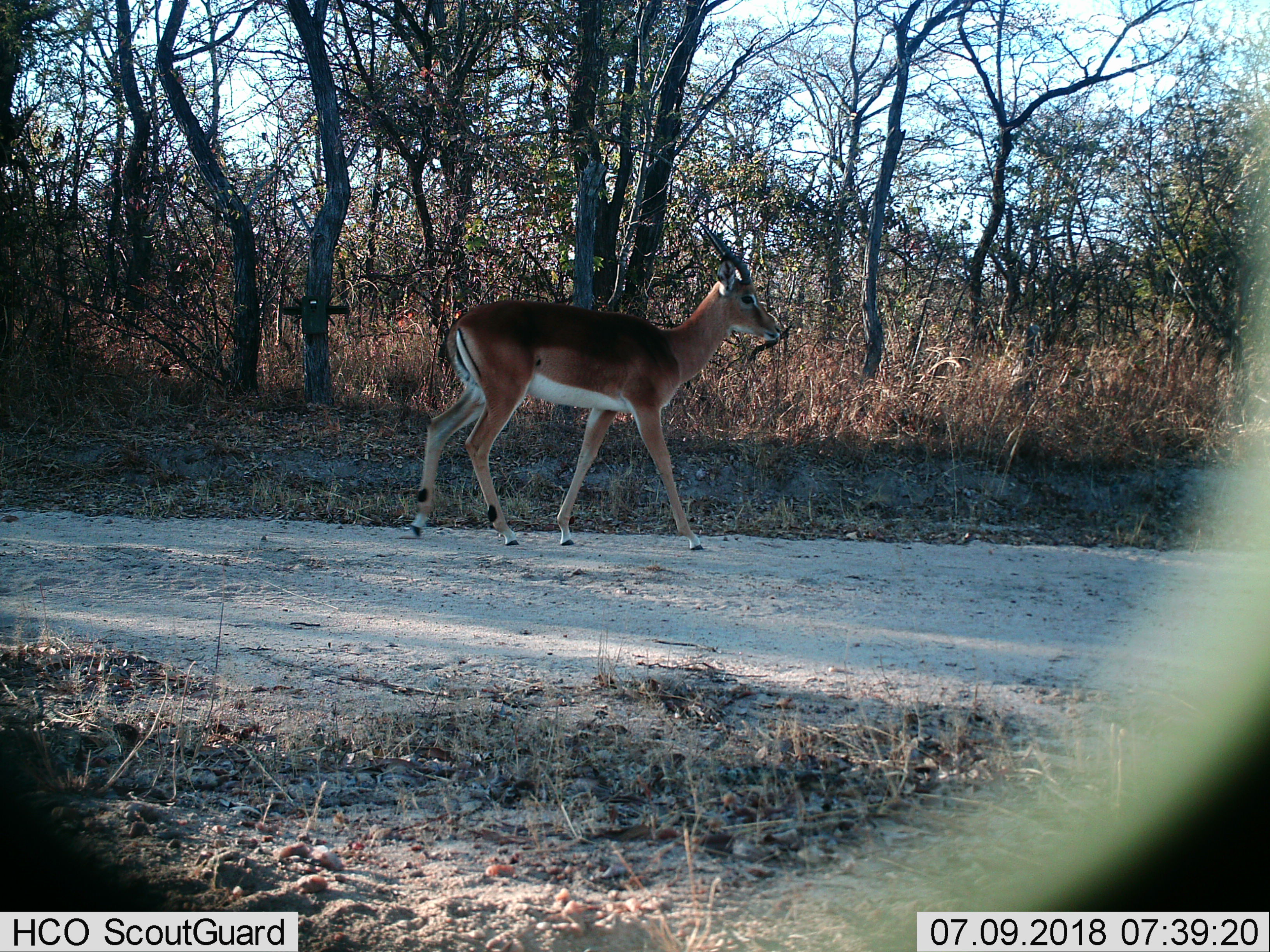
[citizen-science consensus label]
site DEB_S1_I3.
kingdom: Animalia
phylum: Chordata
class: Mammalia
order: Artiodactyla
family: Bovidae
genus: Aepyceros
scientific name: Aepyceros melampus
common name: impala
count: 1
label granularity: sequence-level